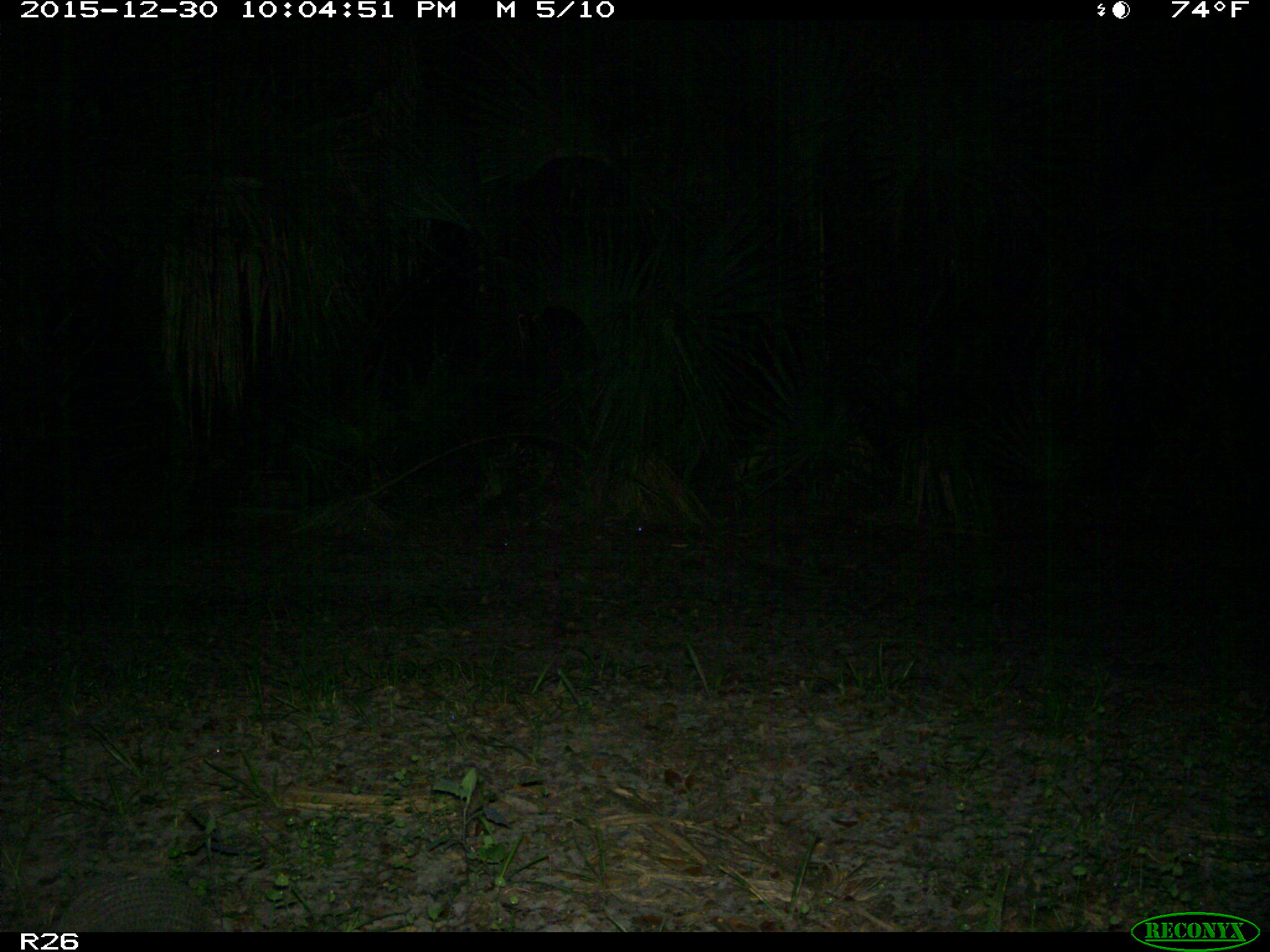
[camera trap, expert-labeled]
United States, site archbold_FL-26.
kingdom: Animalia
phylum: Chordata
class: Mammalia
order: Cingulata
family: Dasypodidae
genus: Dasypus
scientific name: Dasypus novemcinctus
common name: nine-banded armadillo